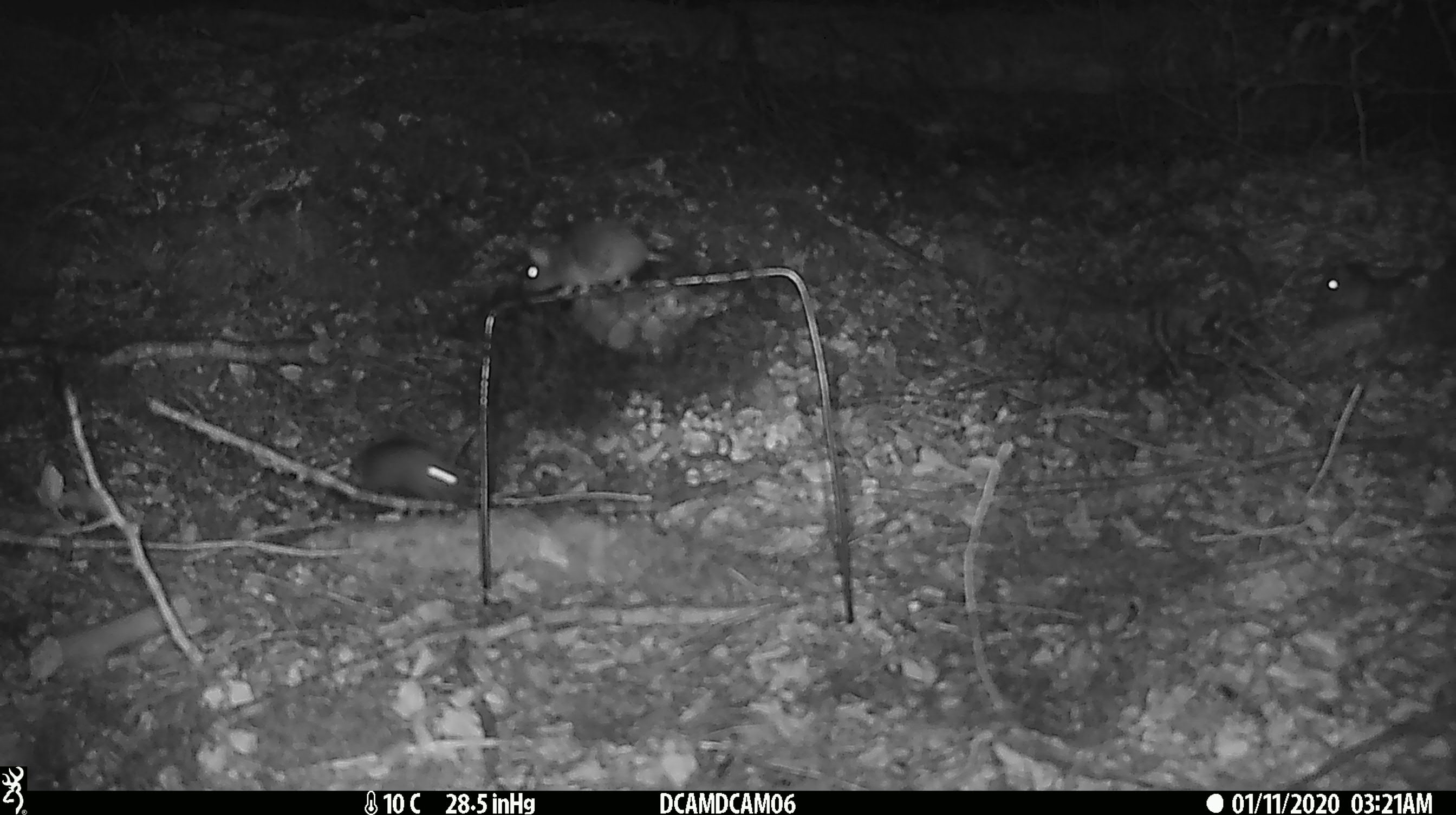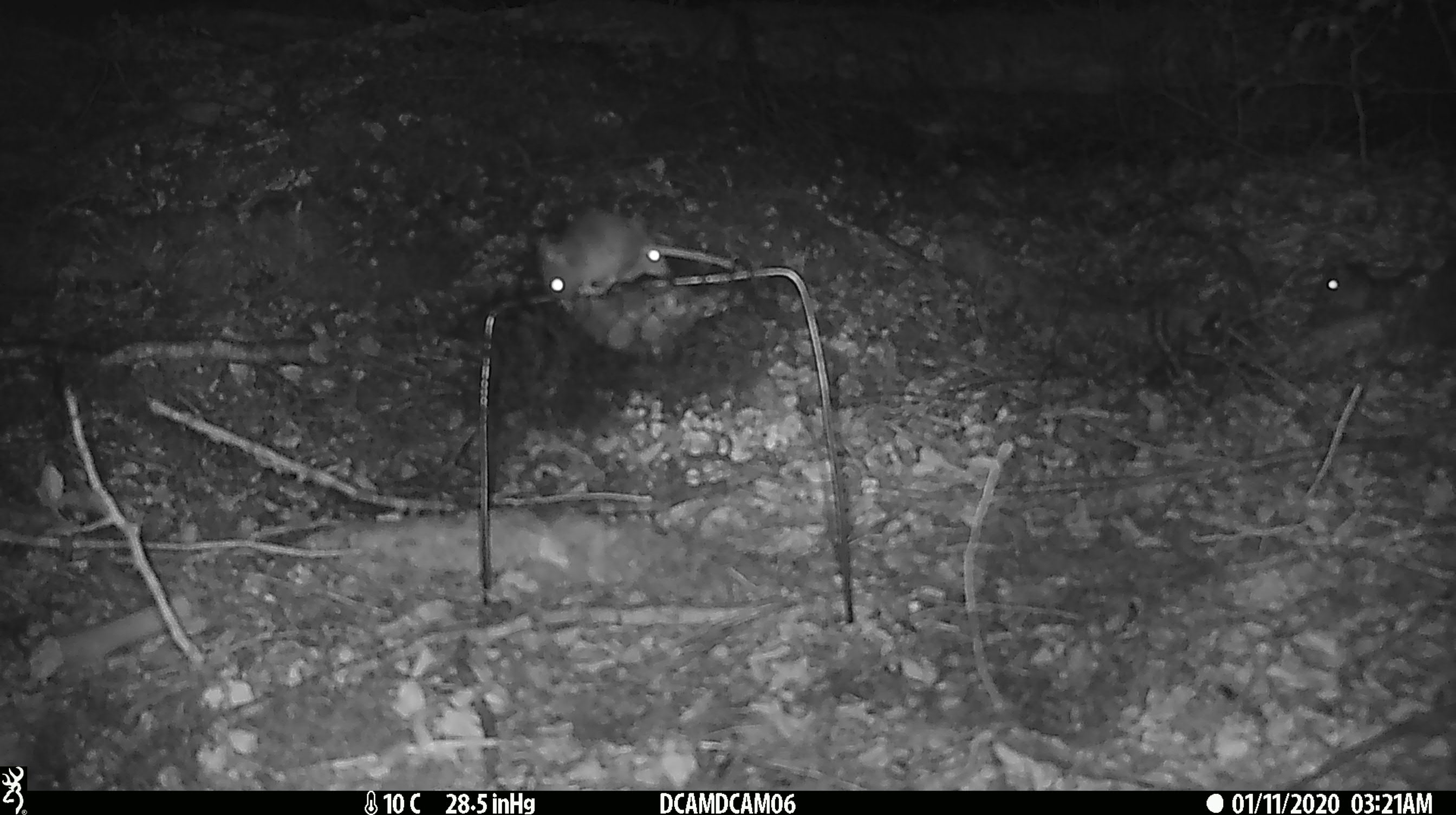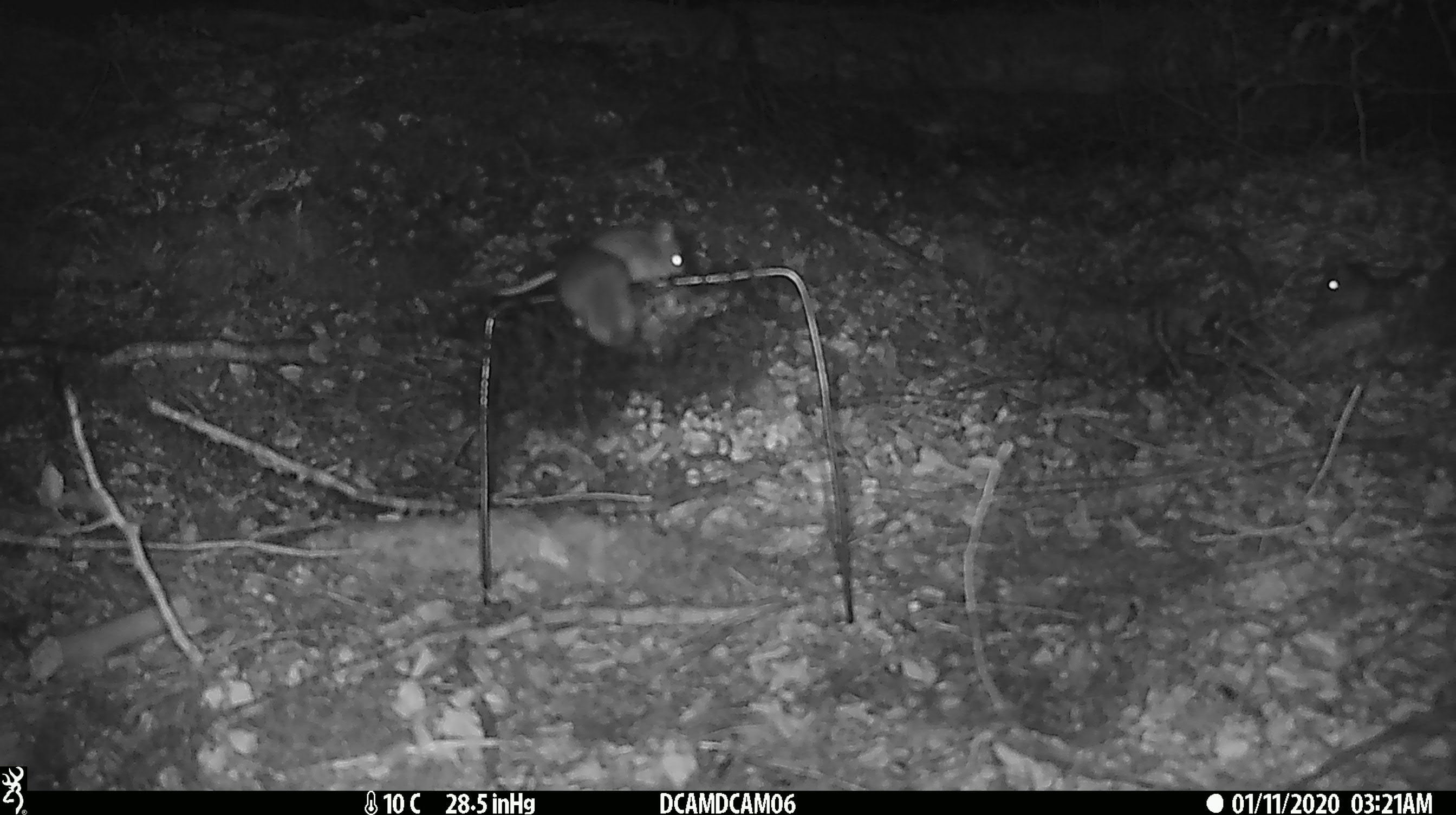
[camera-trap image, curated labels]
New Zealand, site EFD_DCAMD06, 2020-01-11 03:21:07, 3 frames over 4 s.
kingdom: Animalia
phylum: Chordata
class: Mammalia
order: Rodentia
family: Muridae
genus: Mus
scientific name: Mus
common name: mouse